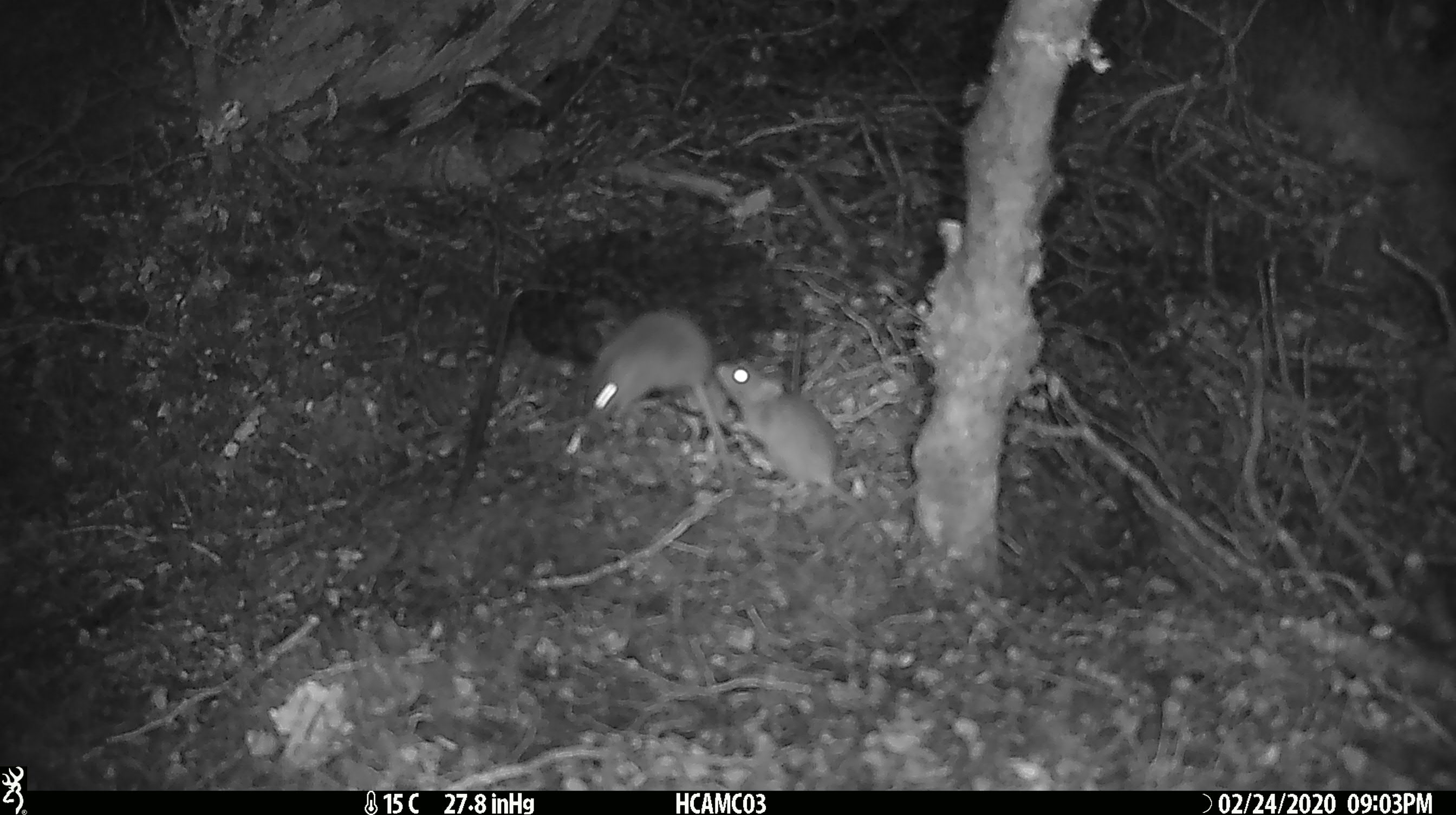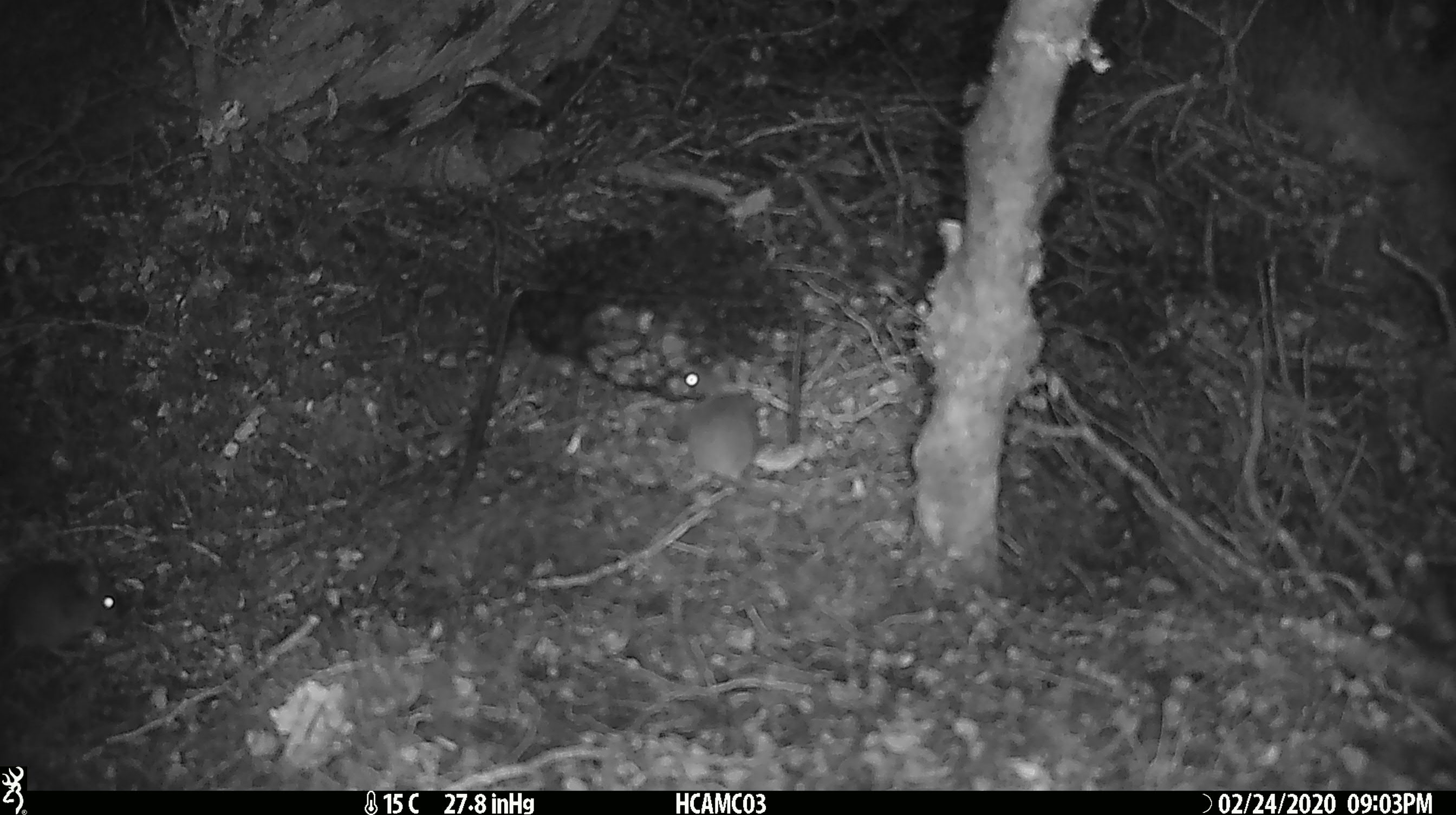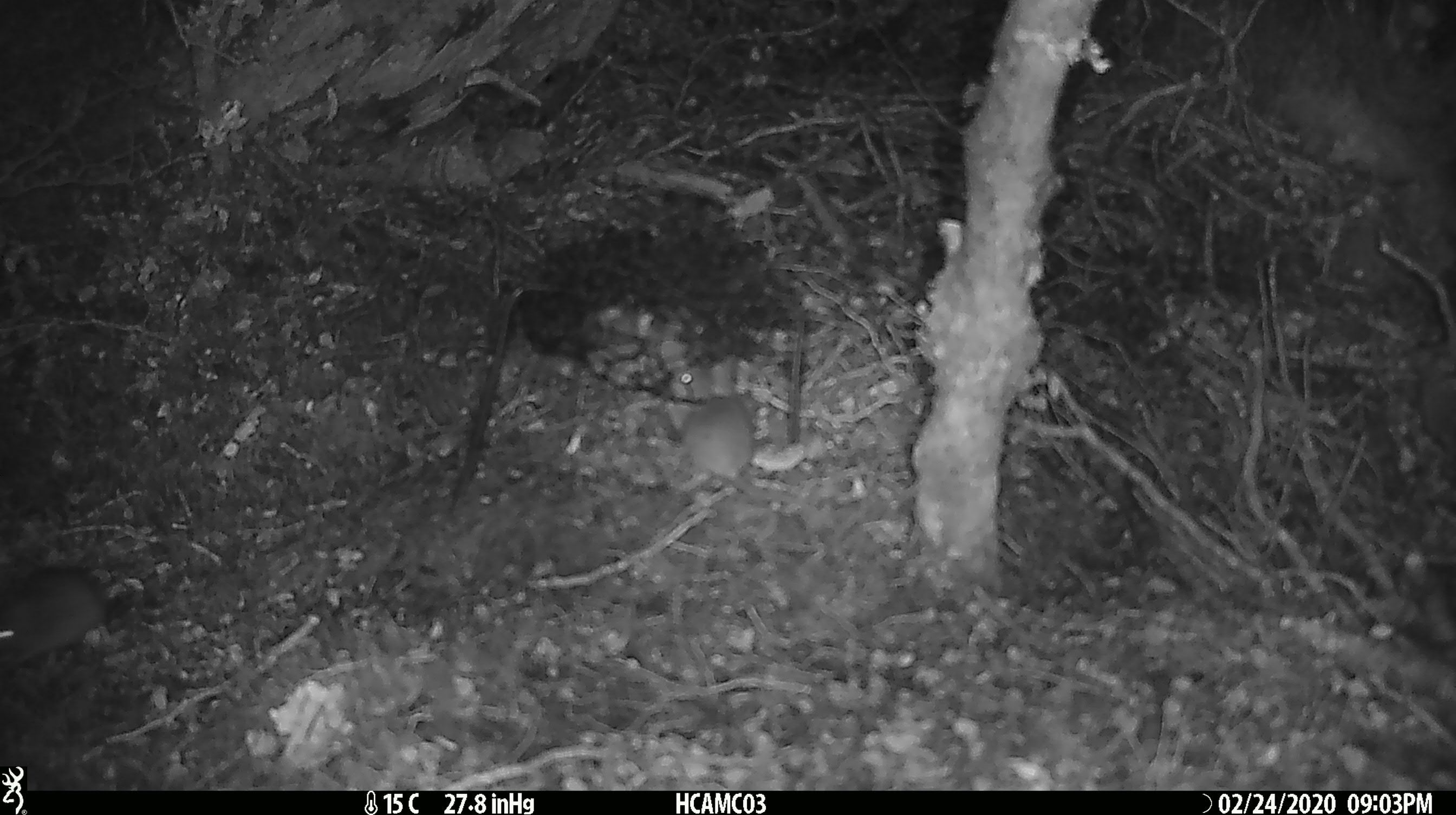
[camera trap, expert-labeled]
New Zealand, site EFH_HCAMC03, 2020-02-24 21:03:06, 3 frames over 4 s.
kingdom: Animalia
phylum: Chordata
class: Mammalia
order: Rodentia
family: Muridae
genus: Mus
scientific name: Mus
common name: mouse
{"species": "mouse (Mus)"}